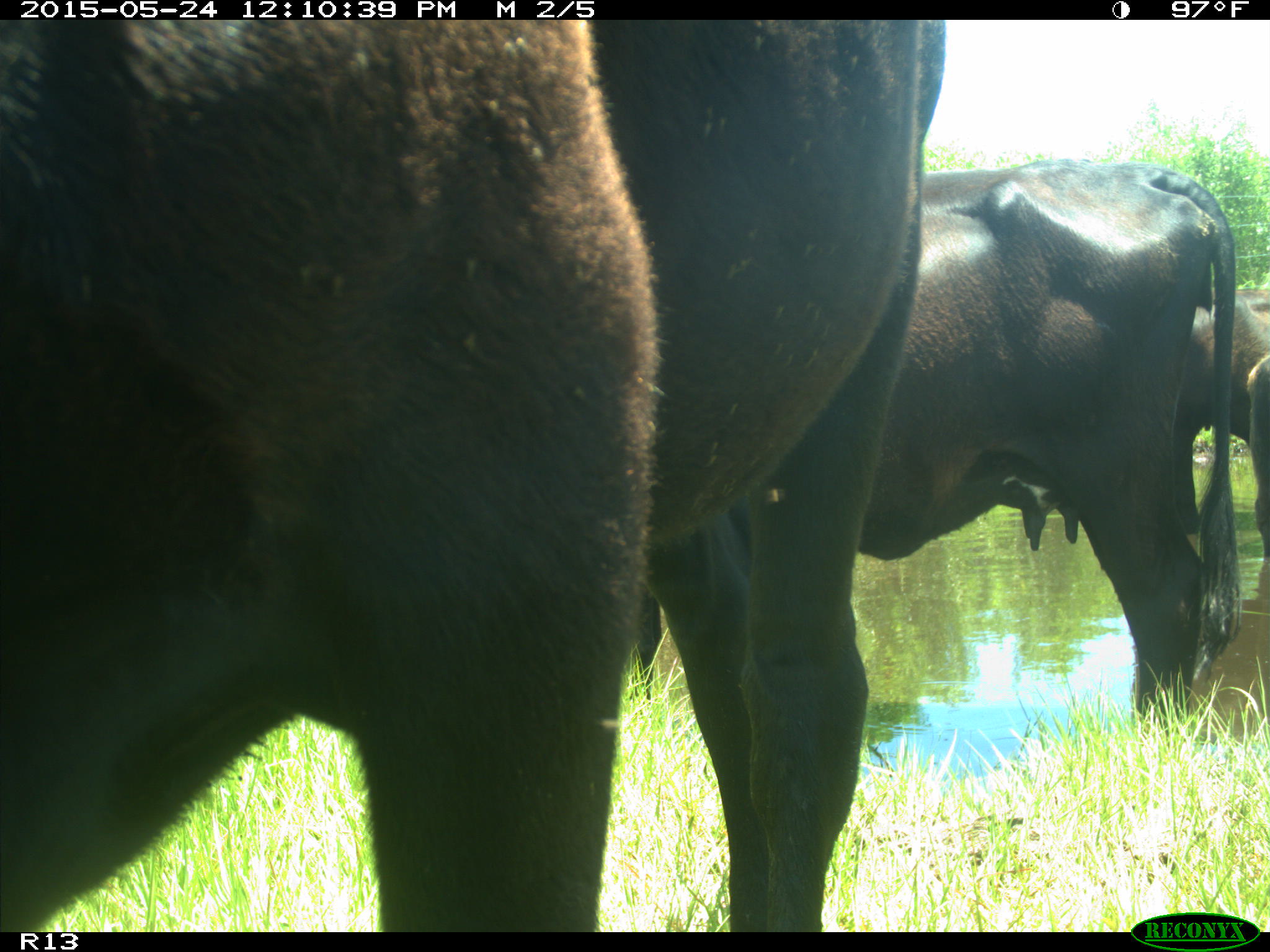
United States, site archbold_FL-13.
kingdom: Animalia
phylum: Chordata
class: Mammalia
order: Artiodactyla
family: Bovidae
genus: Bos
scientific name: Bos taurus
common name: domestic cow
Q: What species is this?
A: Bos taurus (domestic cow).